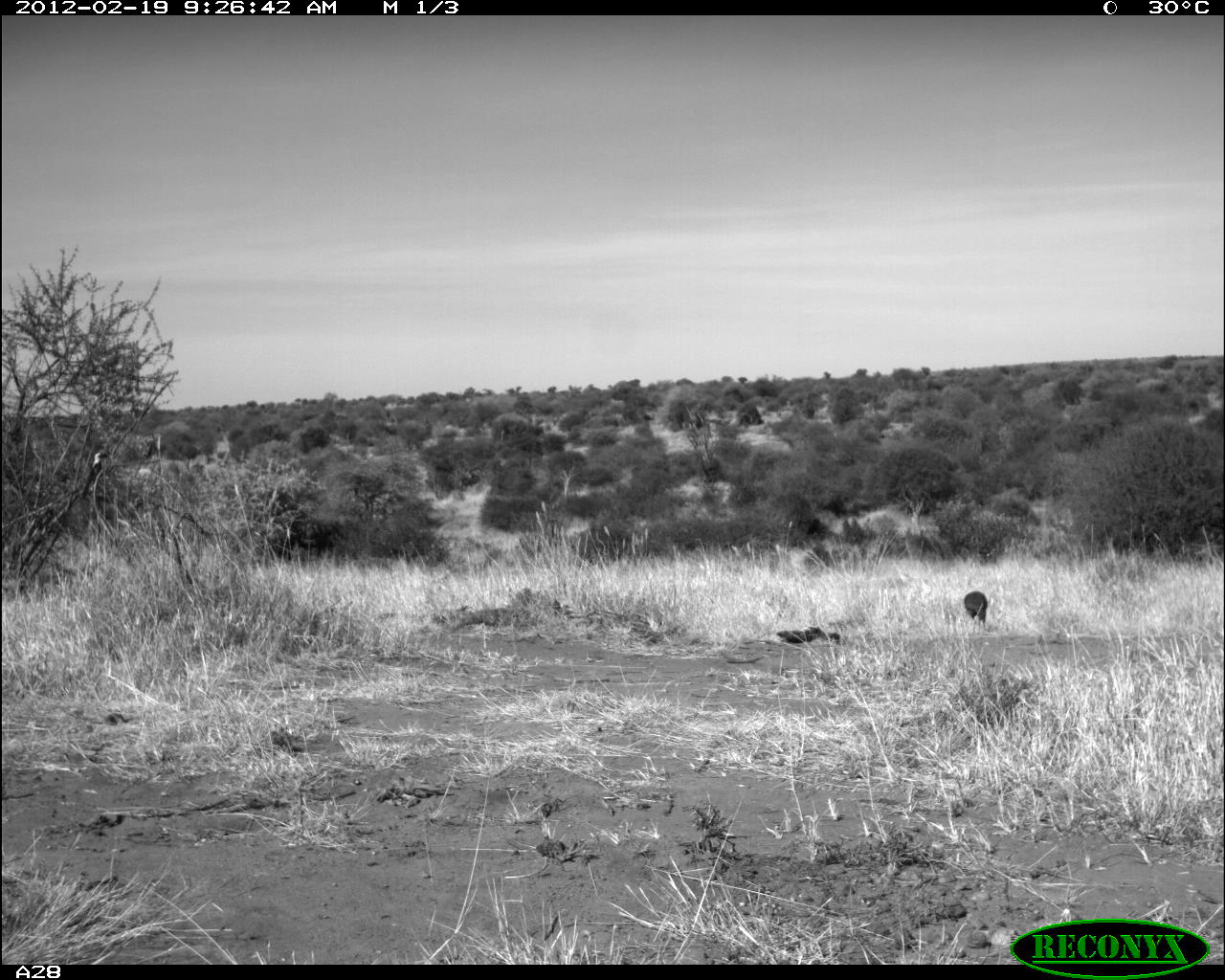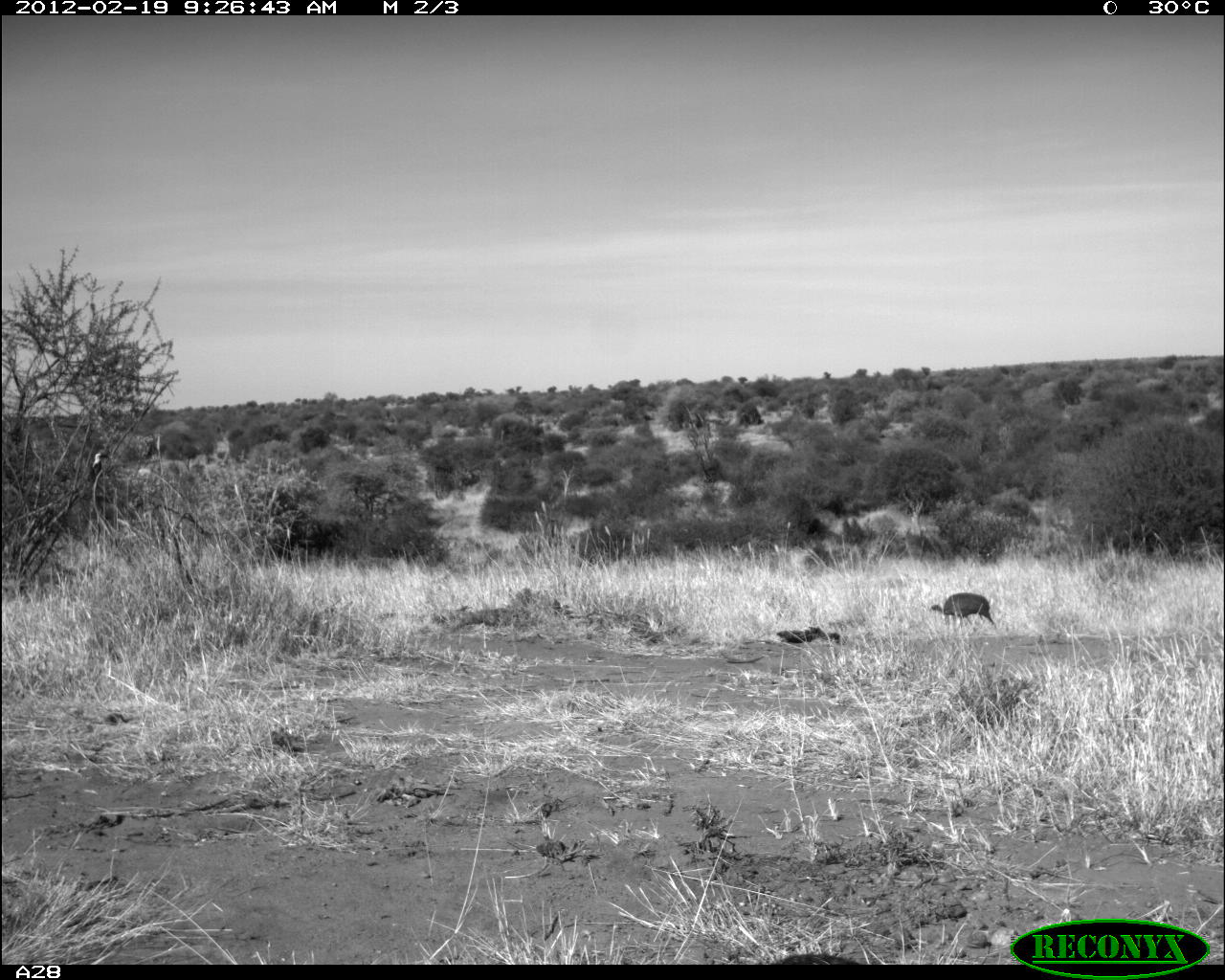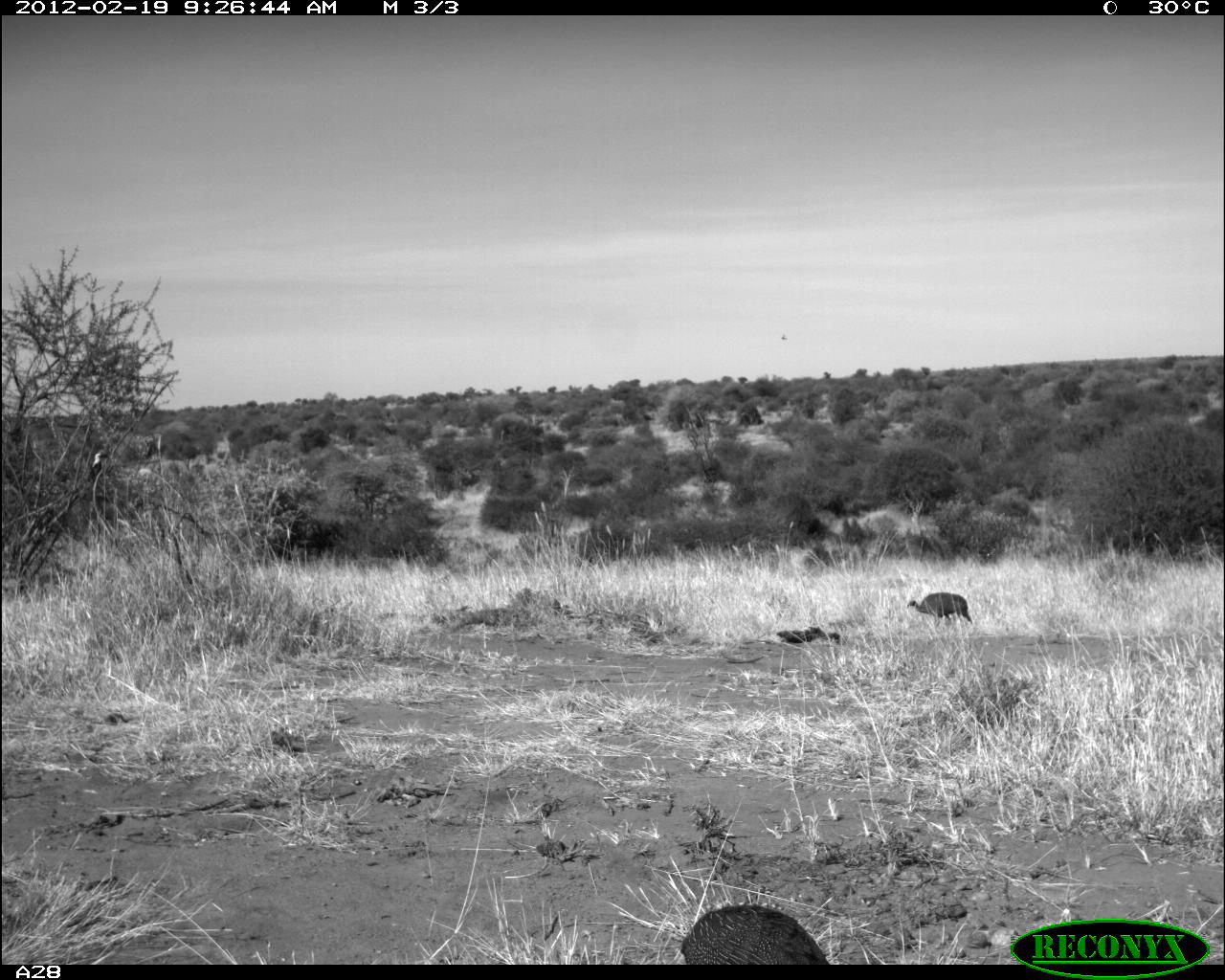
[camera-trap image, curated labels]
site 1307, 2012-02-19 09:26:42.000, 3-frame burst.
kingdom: Animalia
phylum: Chordata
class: Aves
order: Galliformes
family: Numididae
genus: Acryllium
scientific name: Acryllium vulturinum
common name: vulturine guineafowl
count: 1